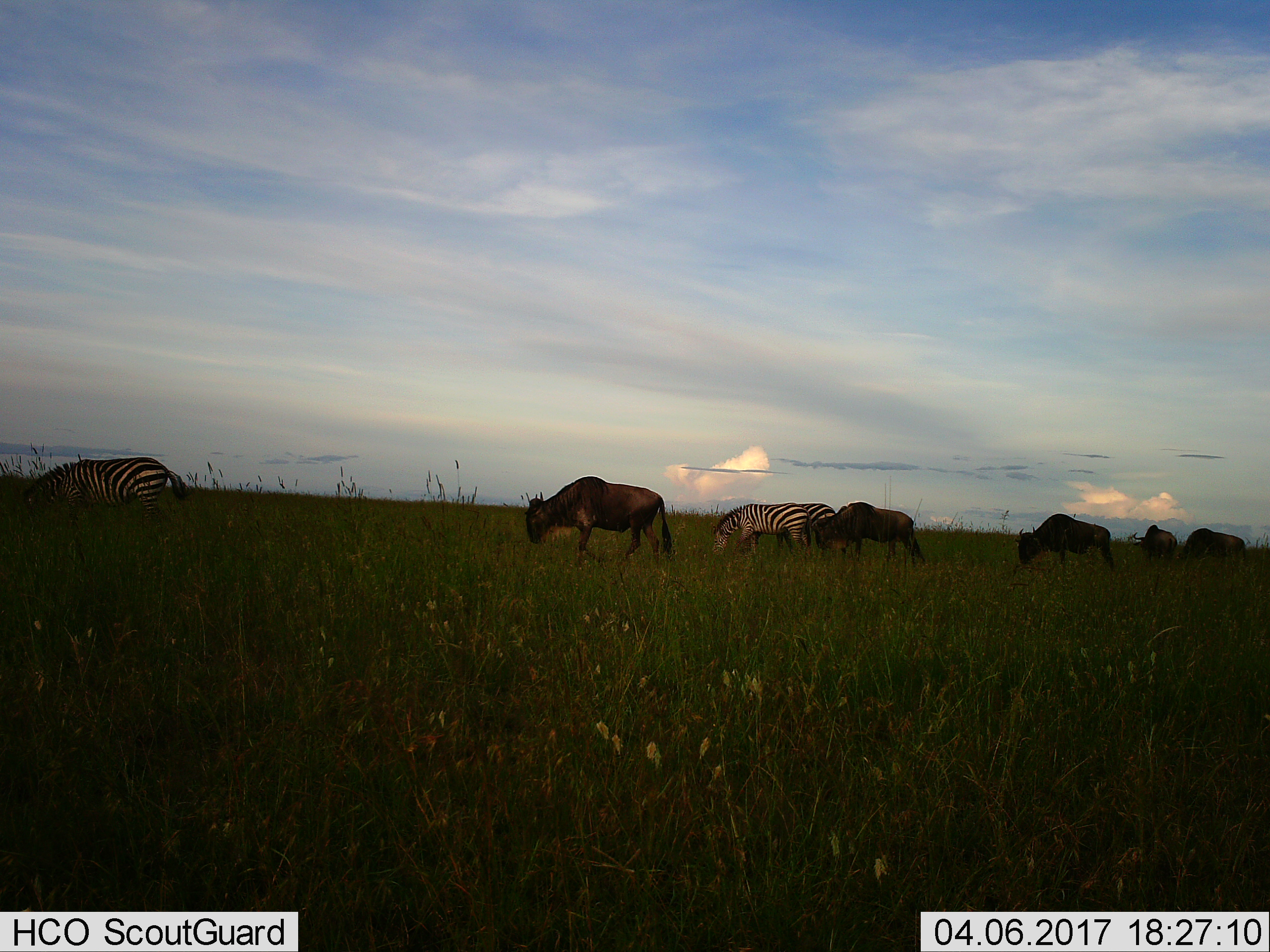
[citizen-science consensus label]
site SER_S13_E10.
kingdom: Animalia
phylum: Chordata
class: Mammalia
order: Artiodactyla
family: Bovidae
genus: Connochaetes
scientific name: Connochaetes taurinus taurinus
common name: blue wildebeest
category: wildebeestblue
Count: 5.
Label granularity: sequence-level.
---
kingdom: Animalia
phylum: Chordata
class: Mammalia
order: Perissodactyla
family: Equidae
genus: Equus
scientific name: Equus quagga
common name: plains zebra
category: zebraplains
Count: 3.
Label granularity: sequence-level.